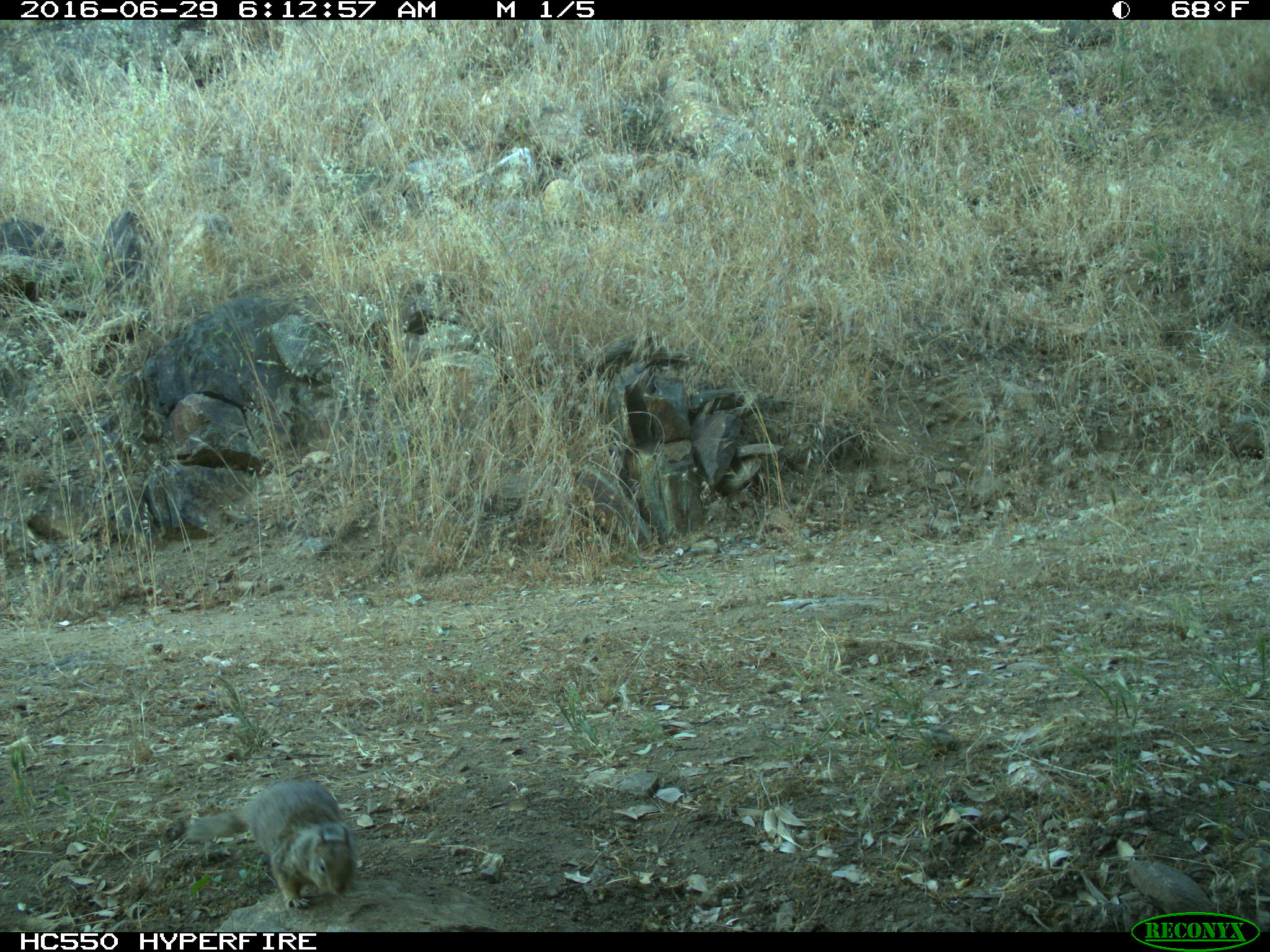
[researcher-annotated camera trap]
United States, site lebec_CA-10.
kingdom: Animalia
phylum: Chordata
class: Mammalia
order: Rodentia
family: Sciuridae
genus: Otospermophilus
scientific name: Otospermophilus beecheyi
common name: california ground squirrel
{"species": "Otospermophilus beecheyi (california ground squirrel)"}